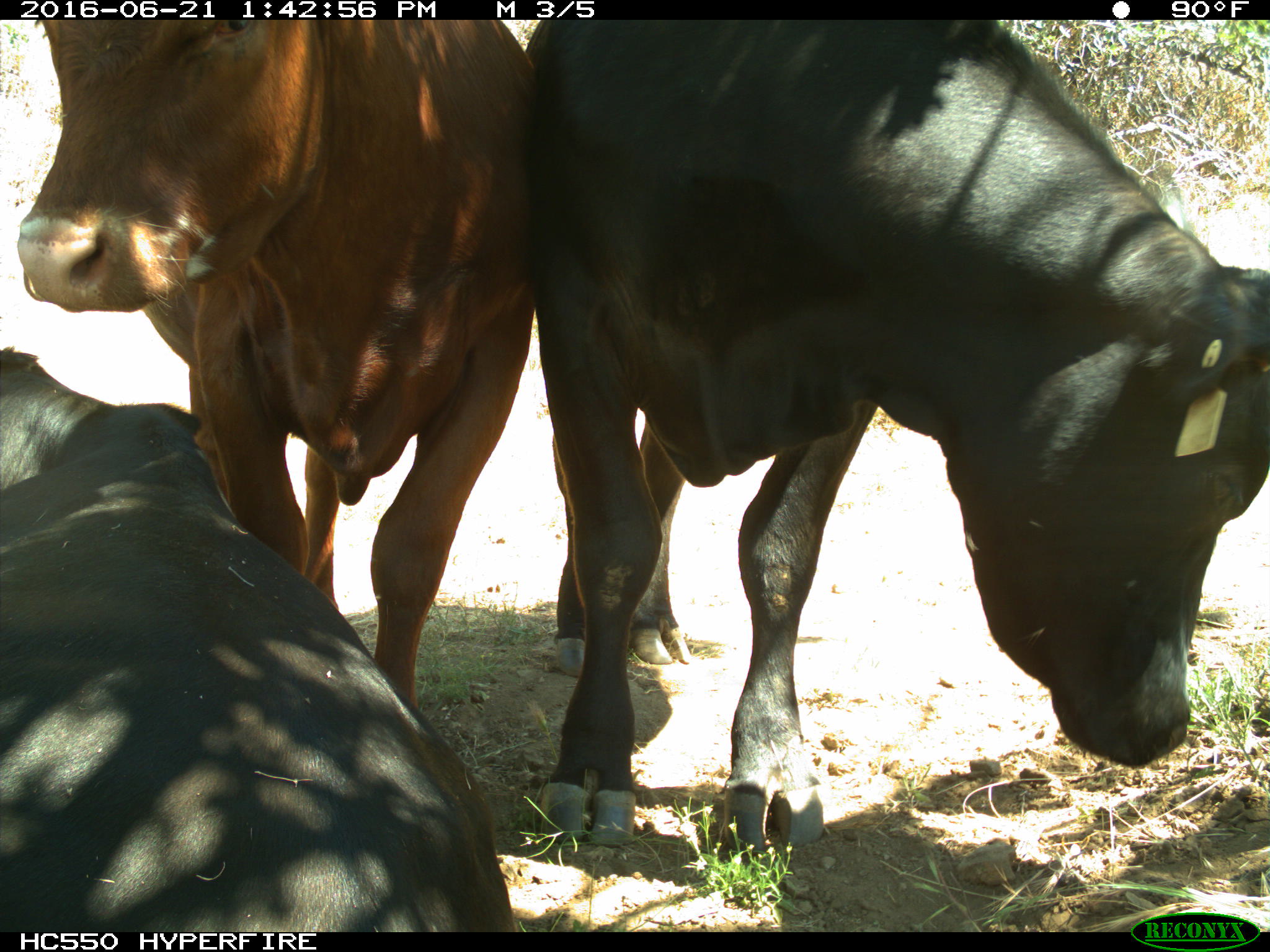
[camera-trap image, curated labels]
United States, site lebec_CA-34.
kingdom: Animalia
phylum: Chordata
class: Mammalia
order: Artiodactyla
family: Bovidae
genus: Bos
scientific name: Bos taurus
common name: domestic cow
Bos taurus (domestic cow).